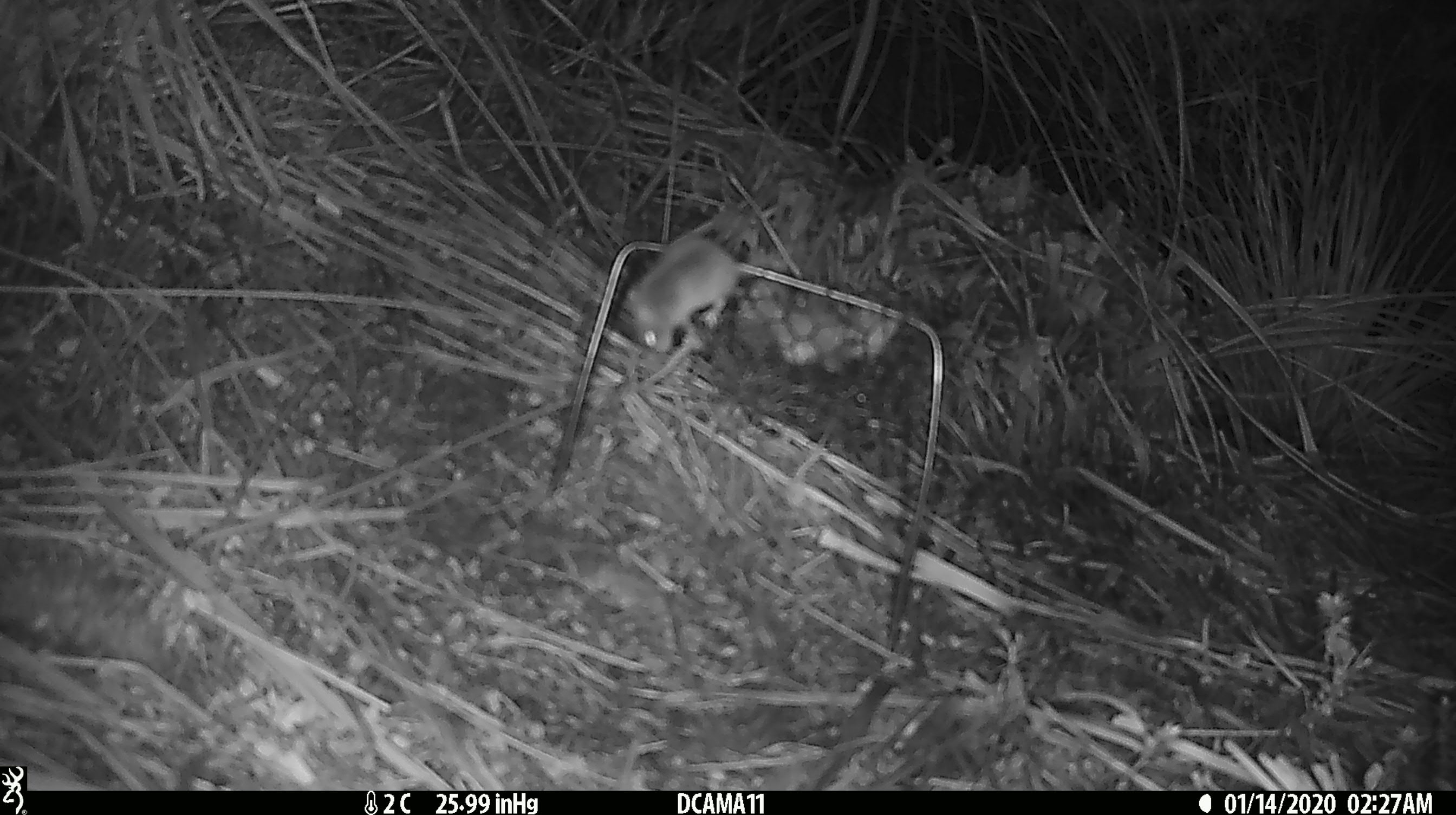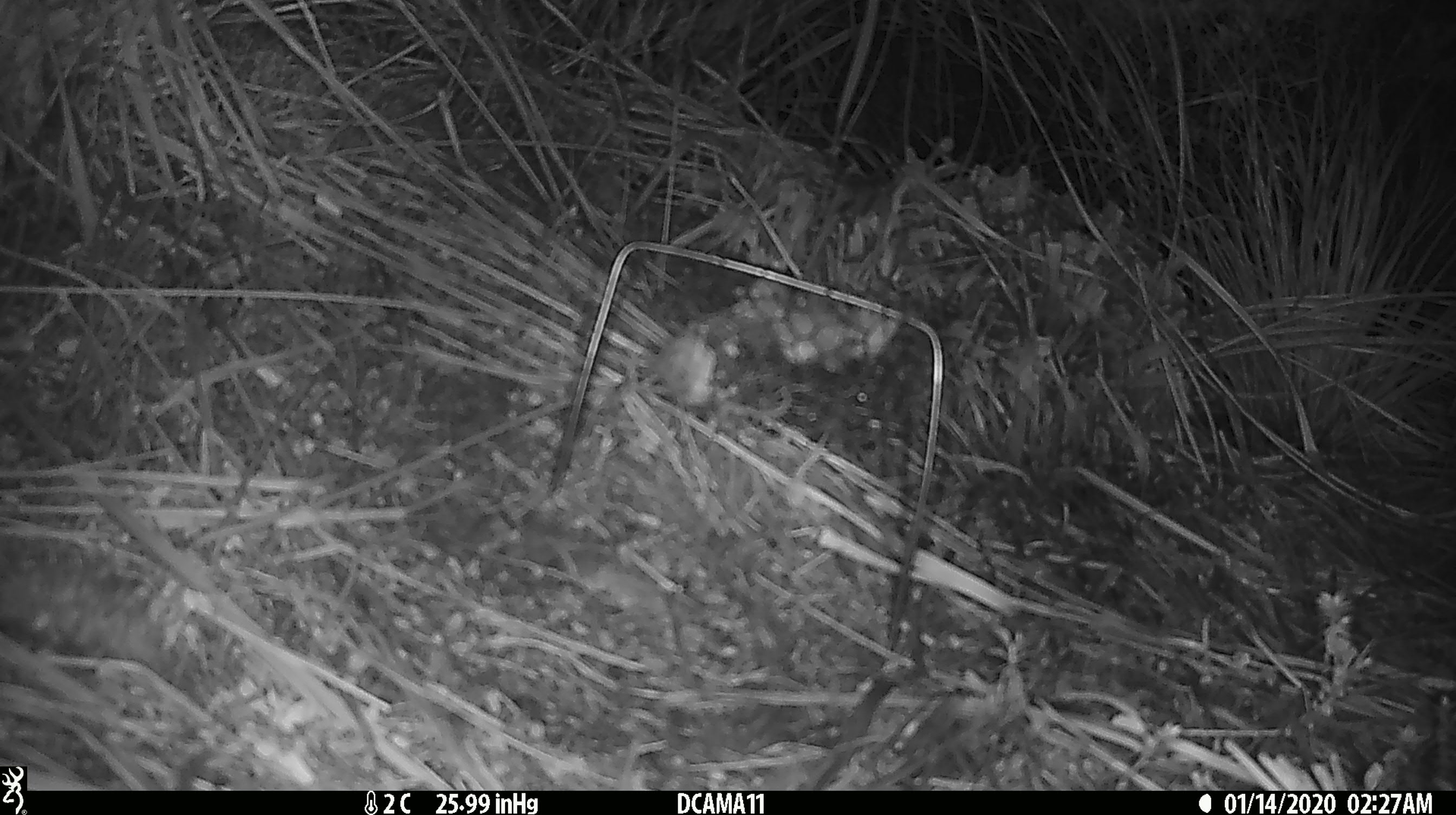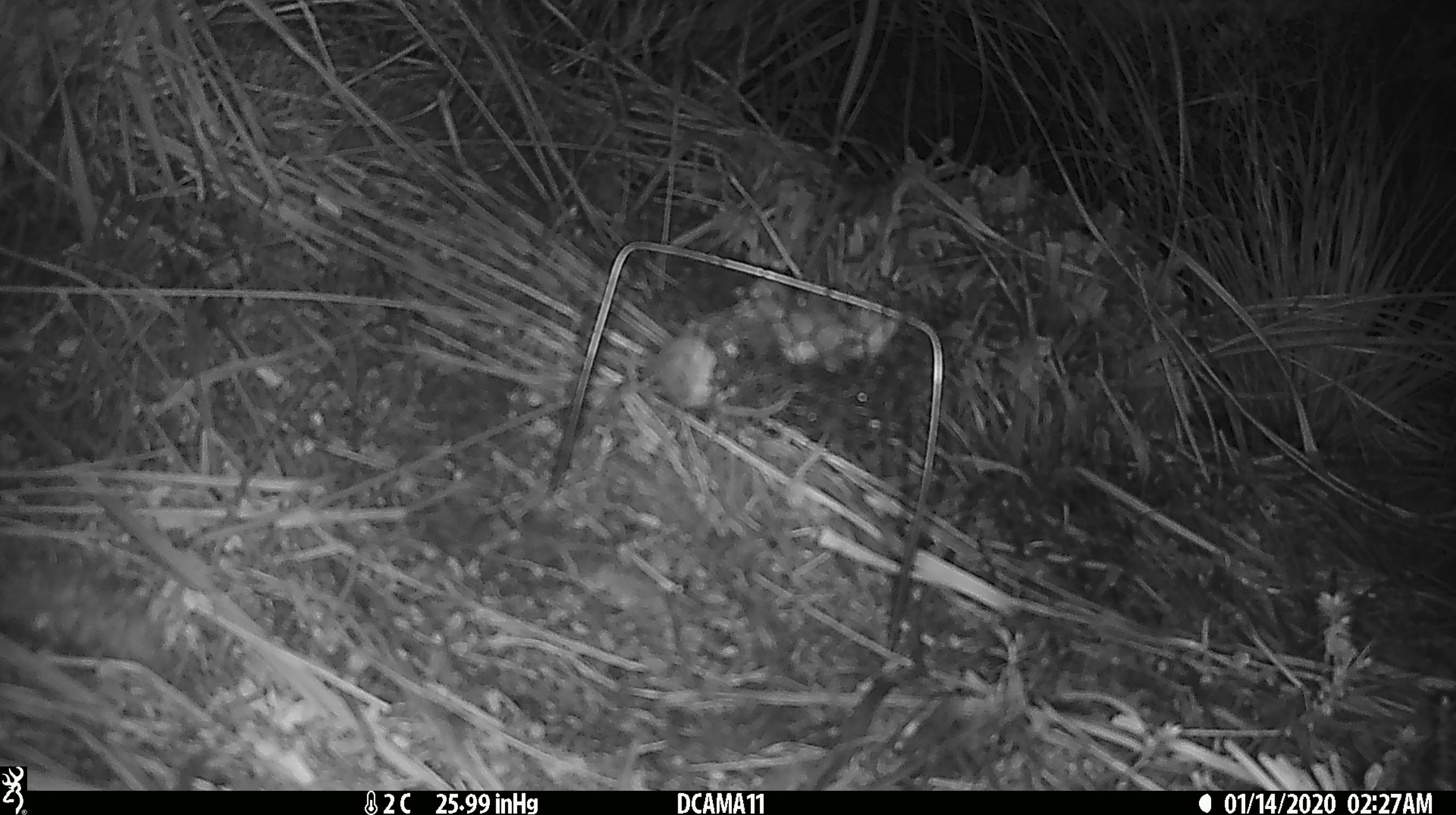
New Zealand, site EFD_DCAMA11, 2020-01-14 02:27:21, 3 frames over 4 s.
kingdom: Animalia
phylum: Chordata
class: Mammalia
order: Rodentia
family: Muridae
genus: Mus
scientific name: Mus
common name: mouse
Mouse (Mus).